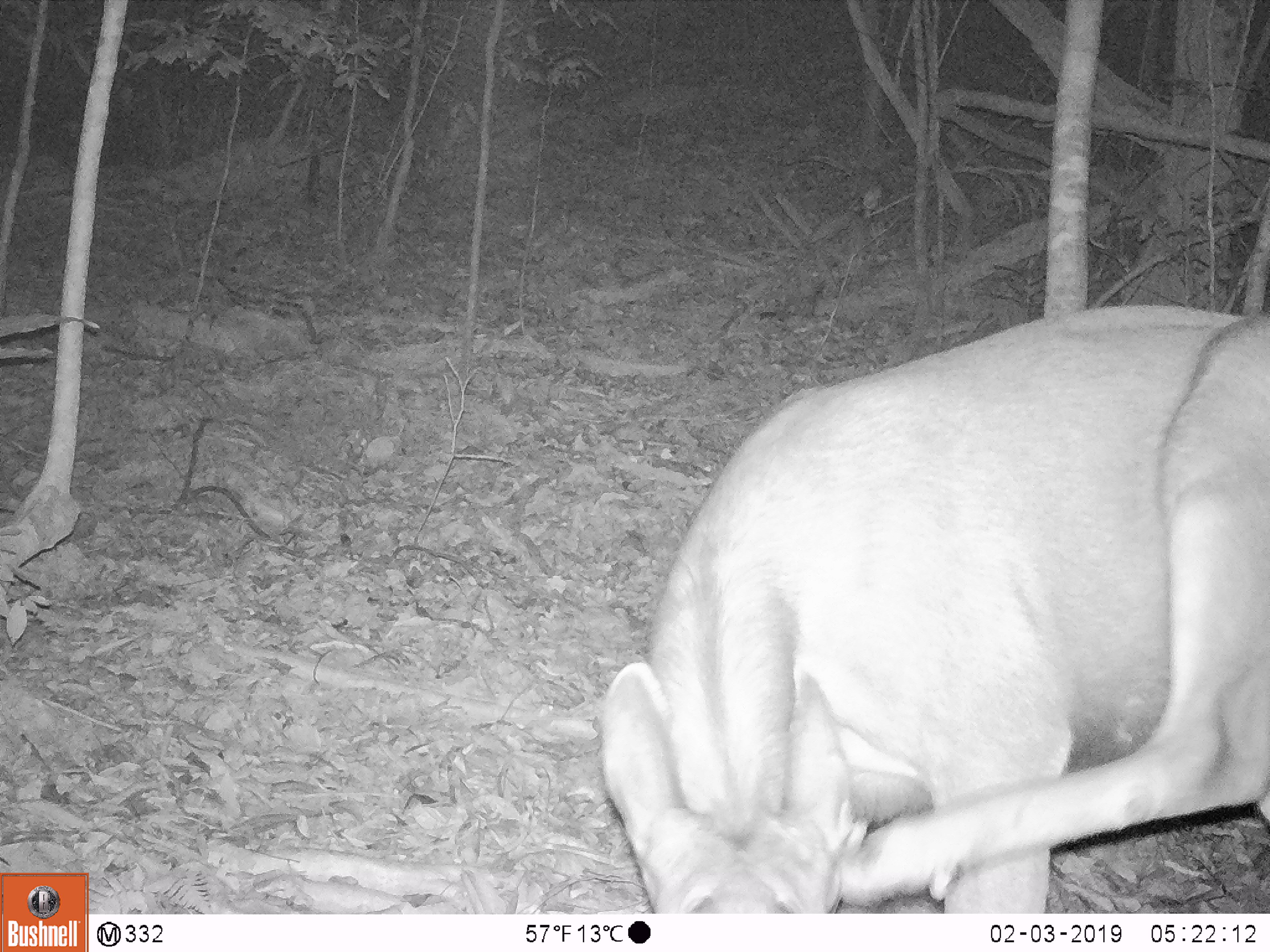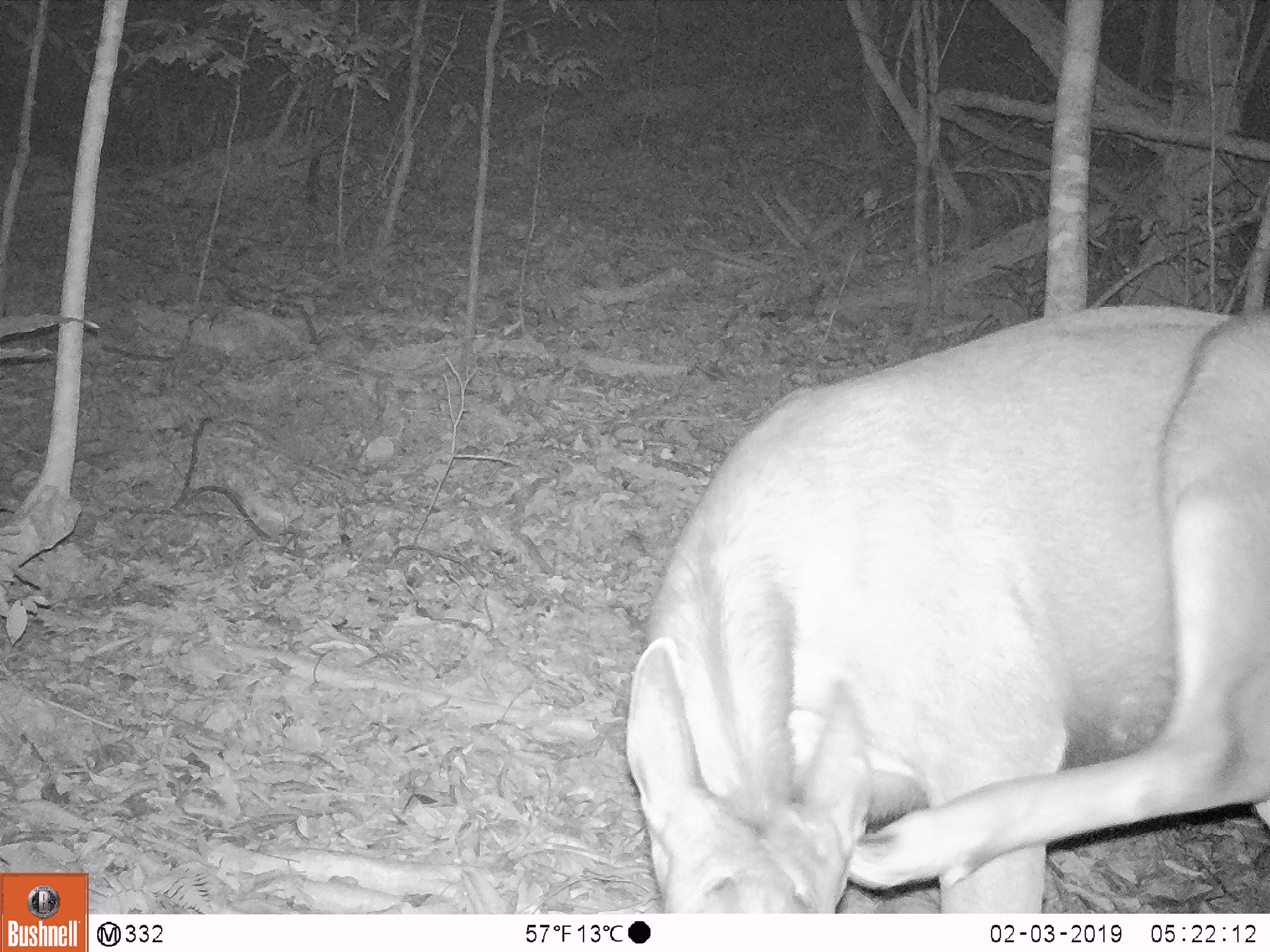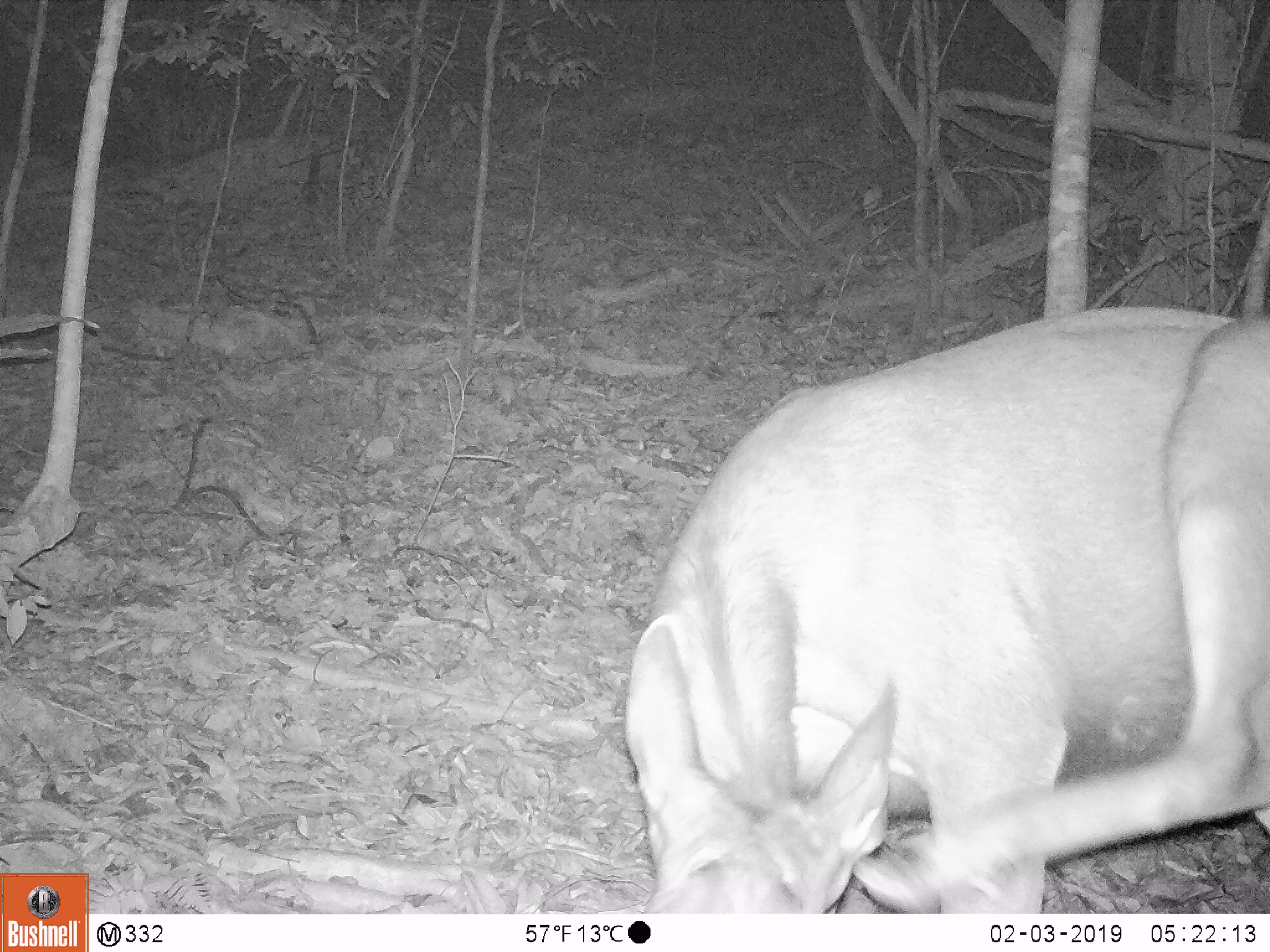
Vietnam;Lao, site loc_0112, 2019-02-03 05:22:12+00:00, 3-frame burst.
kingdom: Animalia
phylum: Chordata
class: Mammalia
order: Artiodactyla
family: Cervidae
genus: Rusa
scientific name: Rusa unicolor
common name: sambar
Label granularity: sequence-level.